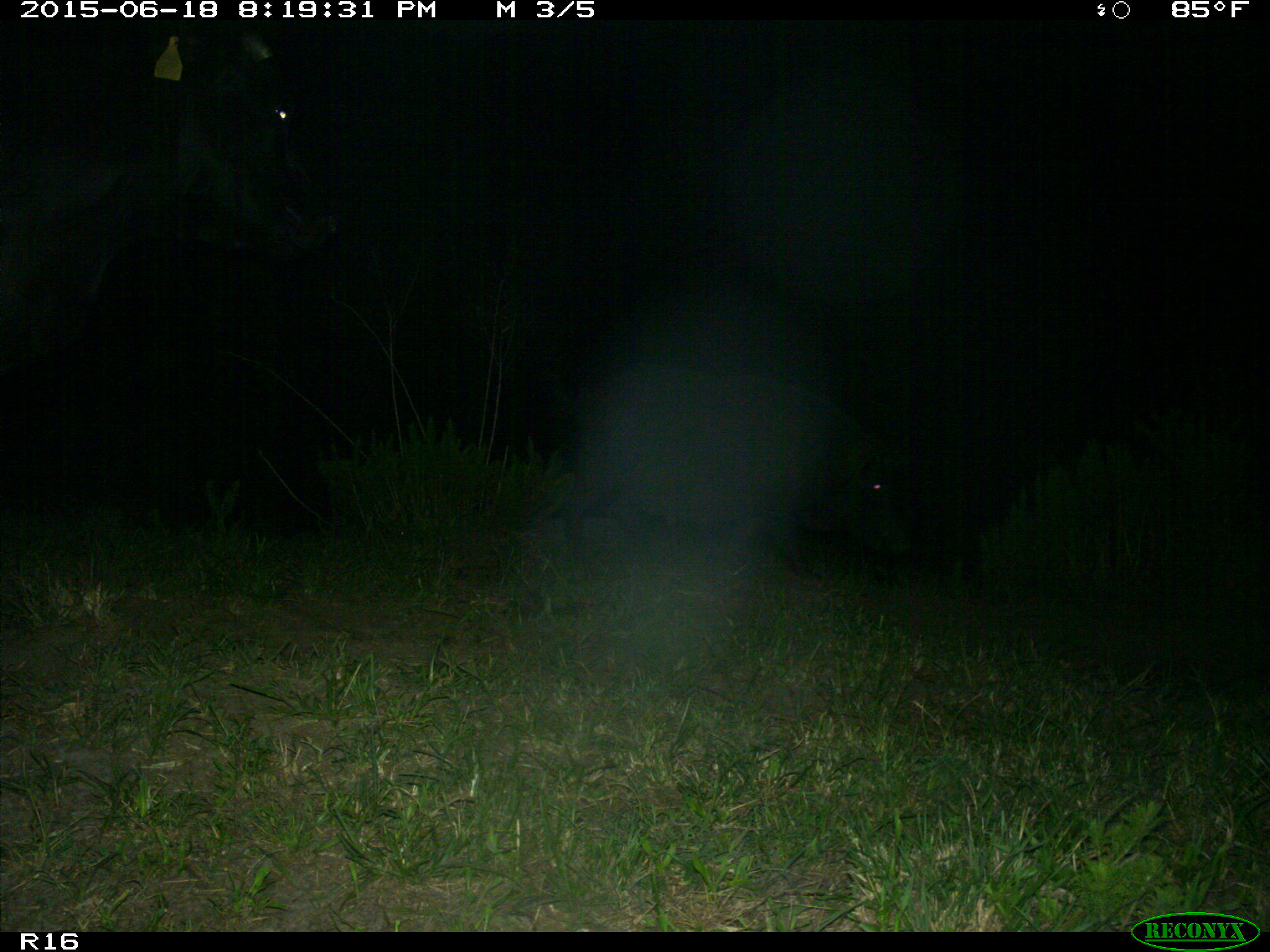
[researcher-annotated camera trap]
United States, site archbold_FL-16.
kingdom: Animalia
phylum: Chordata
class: Mammalia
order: Artiodactyla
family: Suidae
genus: Sus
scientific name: Sus scrofa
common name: wild boar